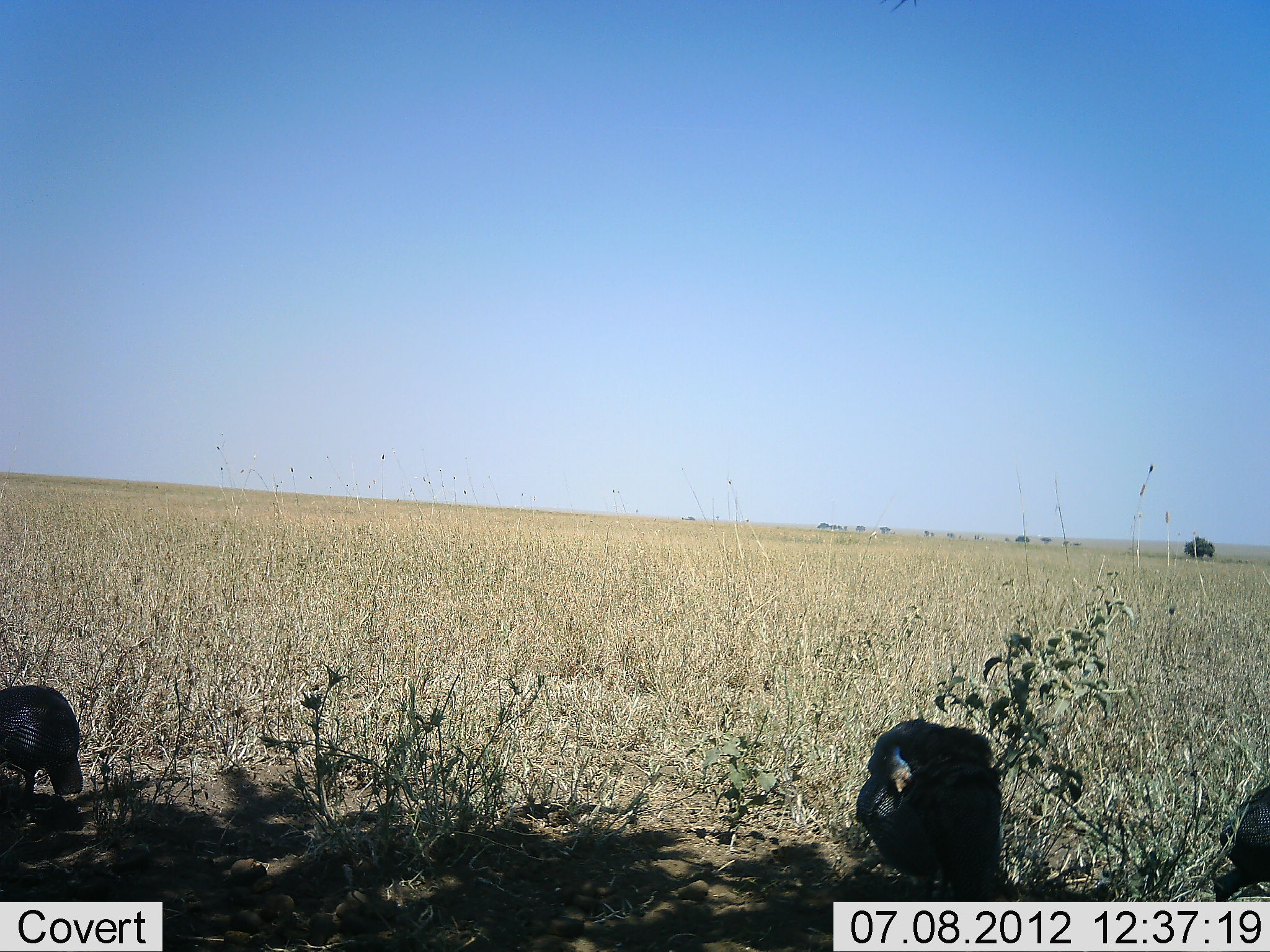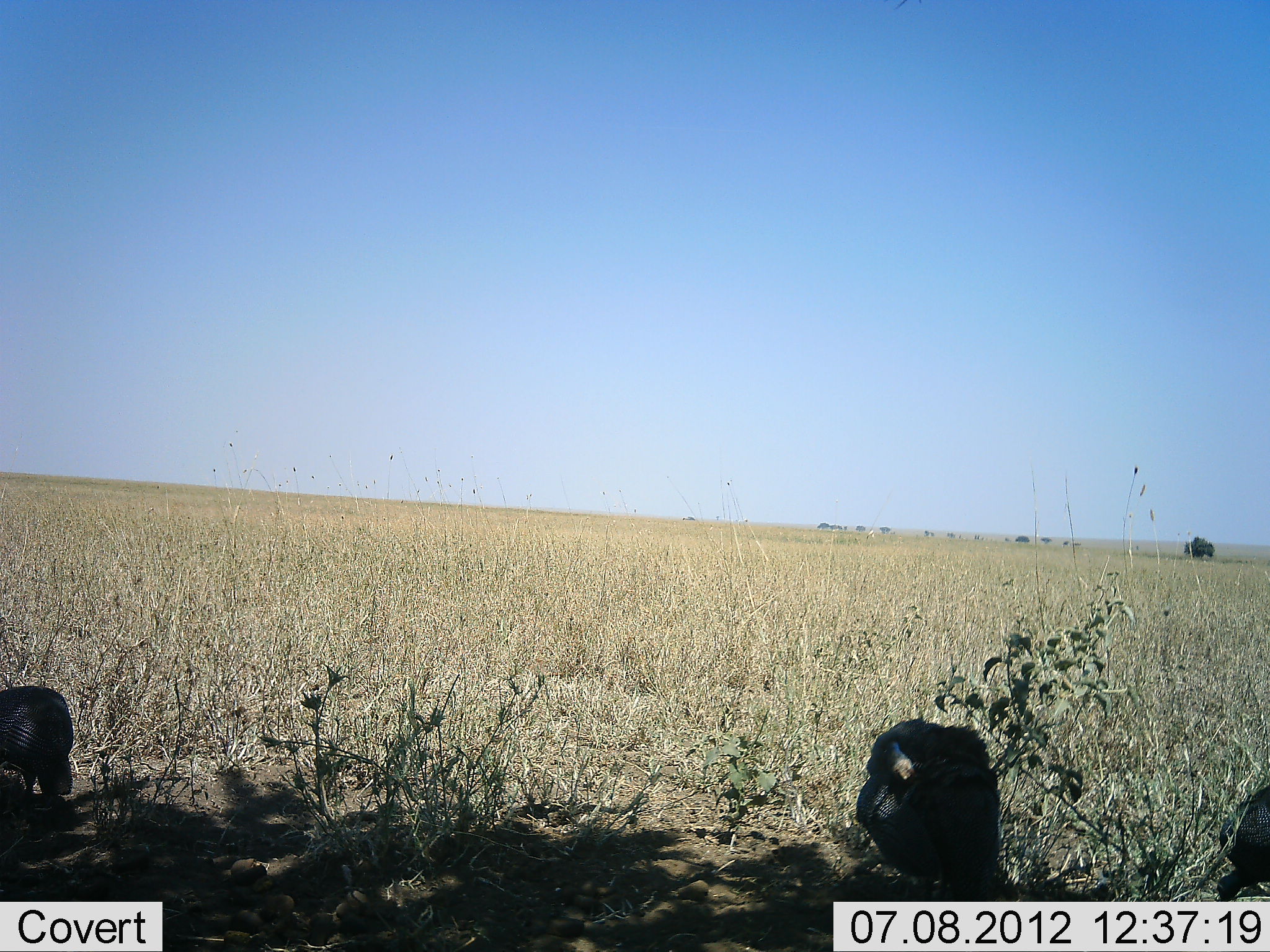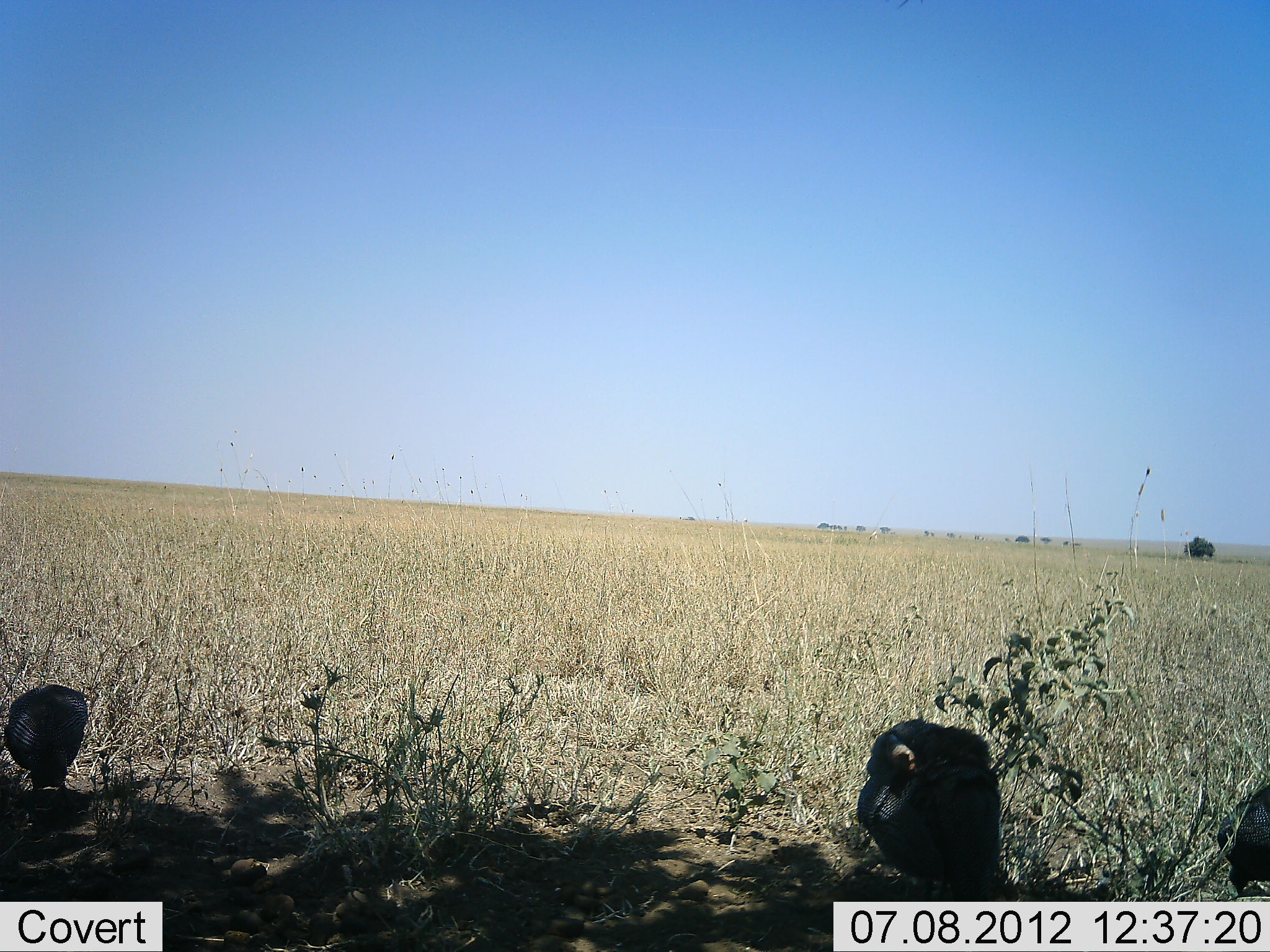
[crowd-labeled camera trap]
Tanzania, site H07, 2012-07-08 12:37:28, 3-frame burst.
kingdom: Animalia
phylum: Chordata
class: Aves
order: Galliformes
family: Numididae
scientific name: Numididae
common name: guinea fowl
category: guineafowl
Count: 3.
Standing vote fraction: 80%.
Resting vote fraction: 20%.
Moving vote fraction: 10%.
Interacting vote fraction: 0%.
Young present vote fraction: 0%.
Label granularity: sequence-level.